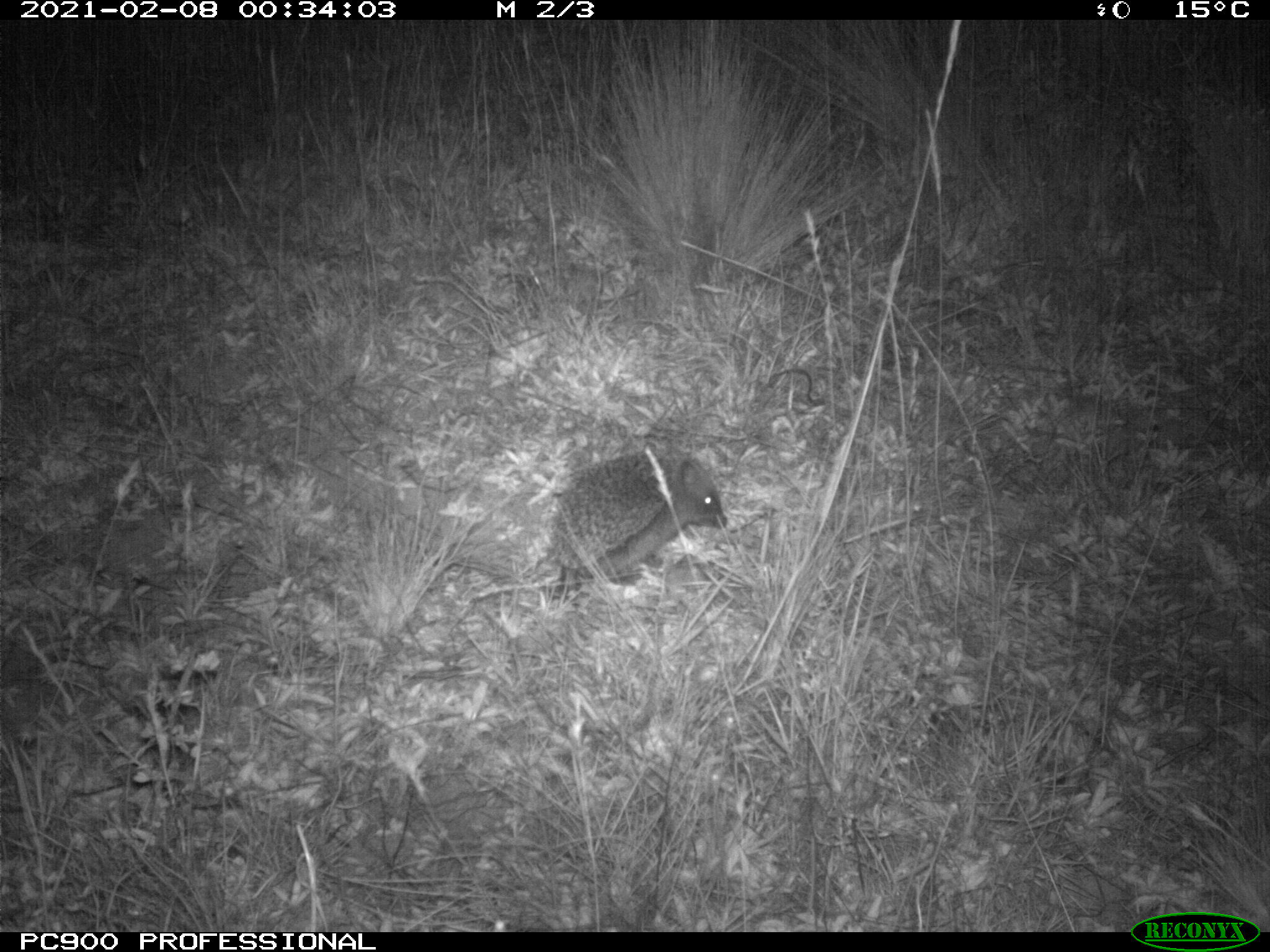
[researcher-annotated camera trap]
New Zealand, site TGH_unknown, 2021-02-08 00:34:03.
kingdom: Animalia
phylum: Chordata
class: Mammalia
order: Eulipotyphla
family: Erinaceidae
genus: Erinaceus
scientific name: Erinaceus europaeus europaeus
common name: european hedgehog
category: hedgehog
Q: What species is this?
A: Hedgehog (european hedgehog) (Erinaceus europaeus europaeus).